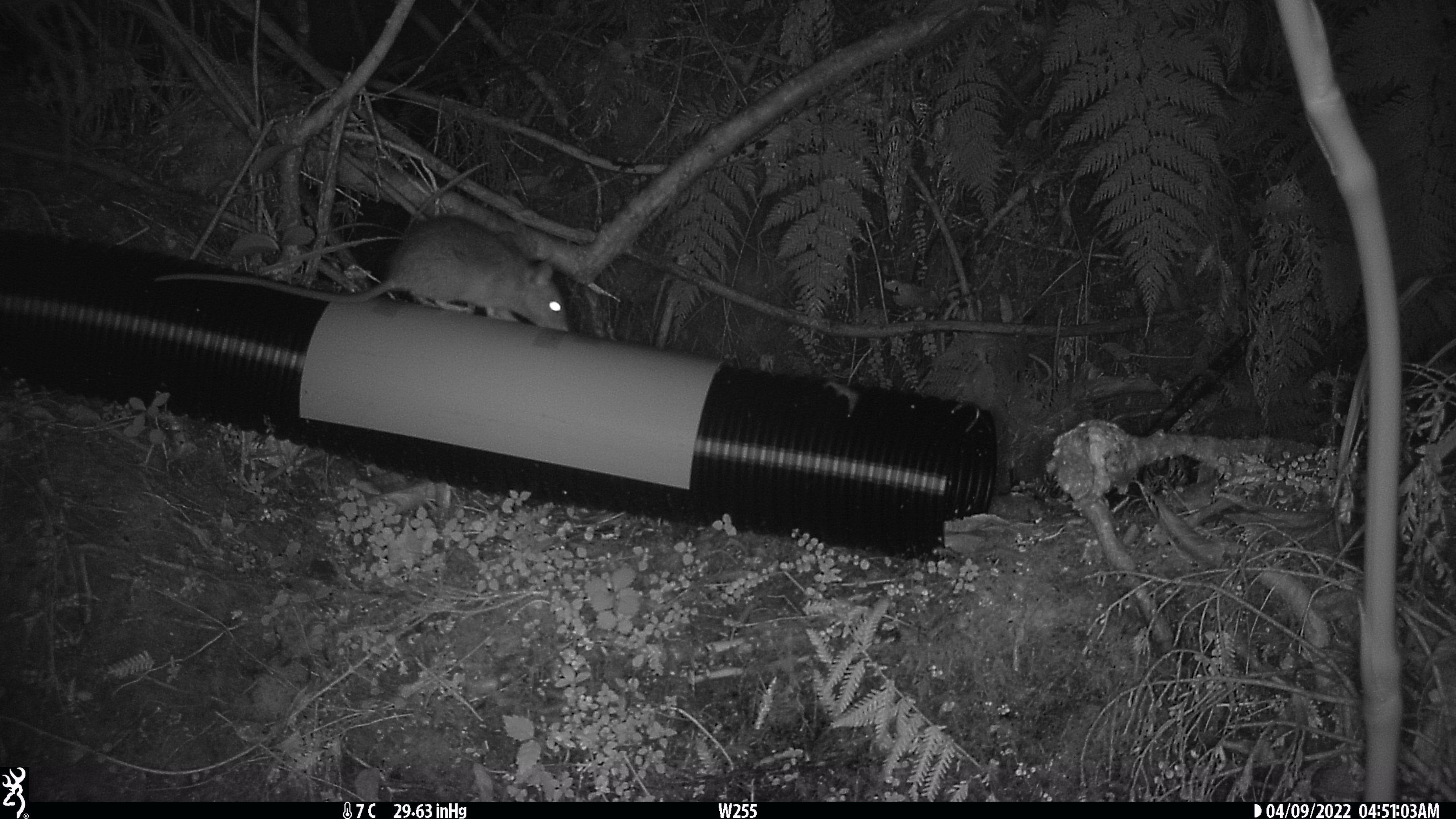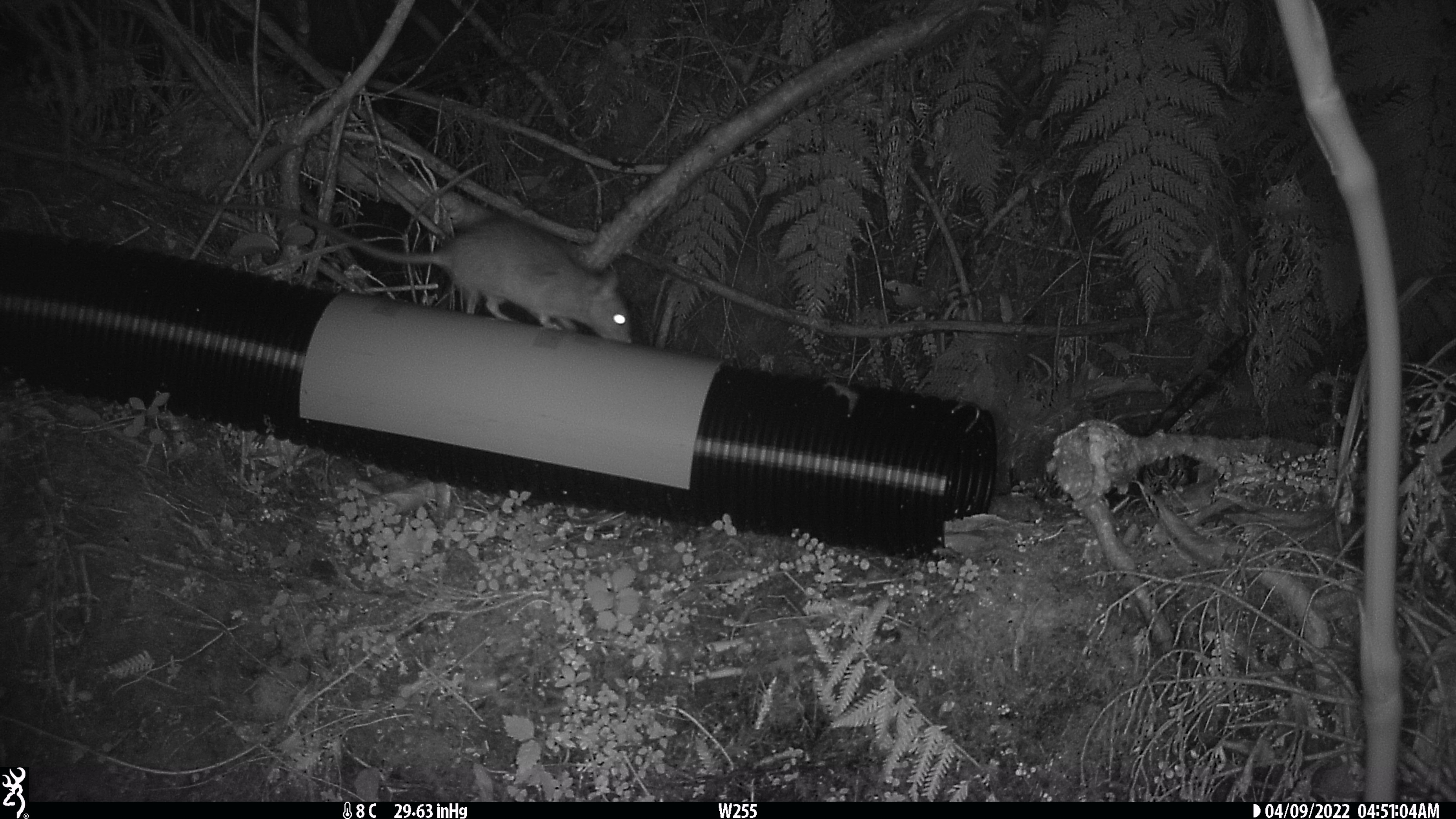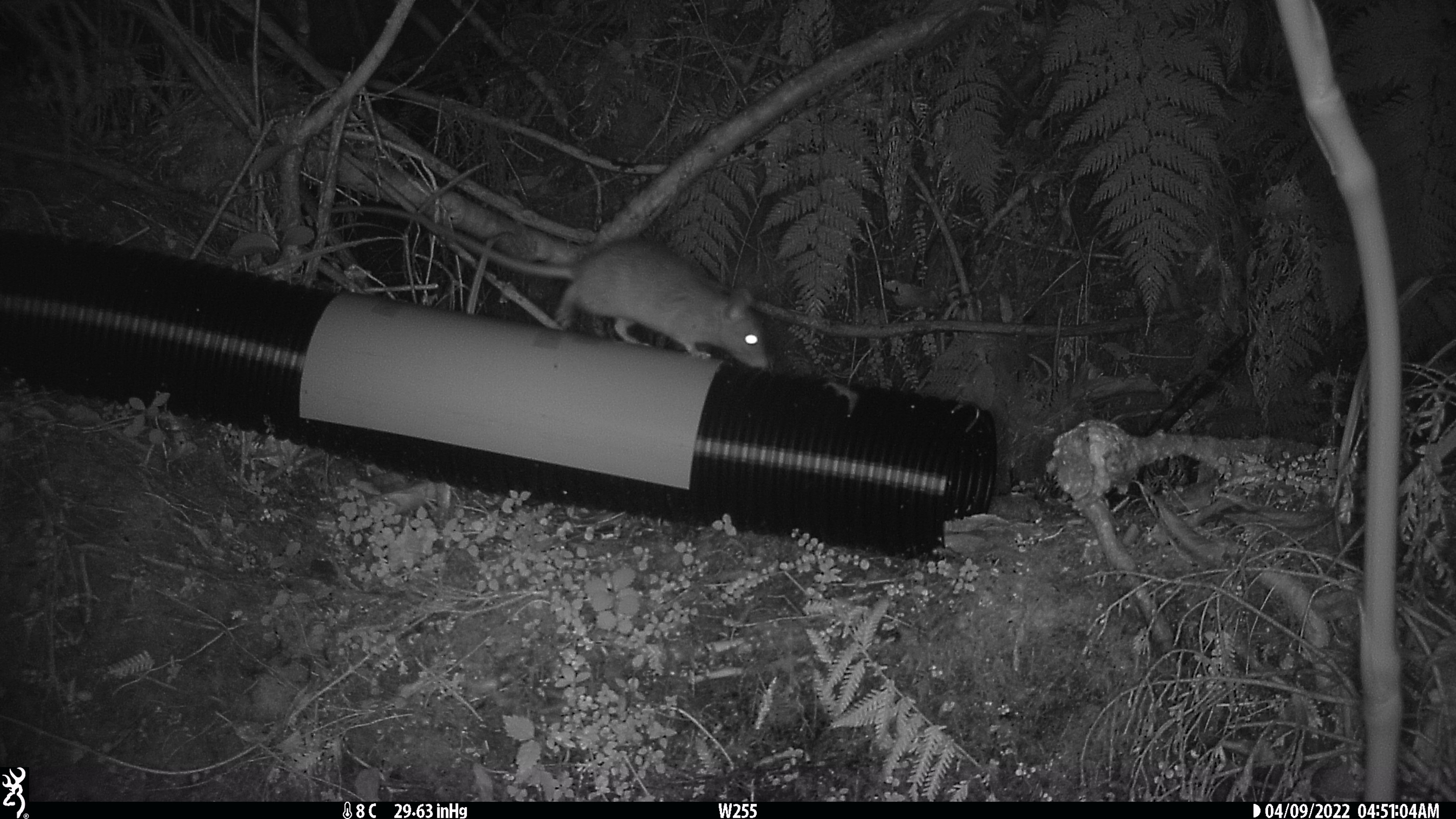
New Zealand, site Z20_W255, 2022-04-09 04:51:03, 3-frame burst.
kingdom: Animalia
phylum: Chordata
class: Mammalia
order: Rodentia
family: Muridae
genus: Rattus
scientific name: Rattus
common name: rat